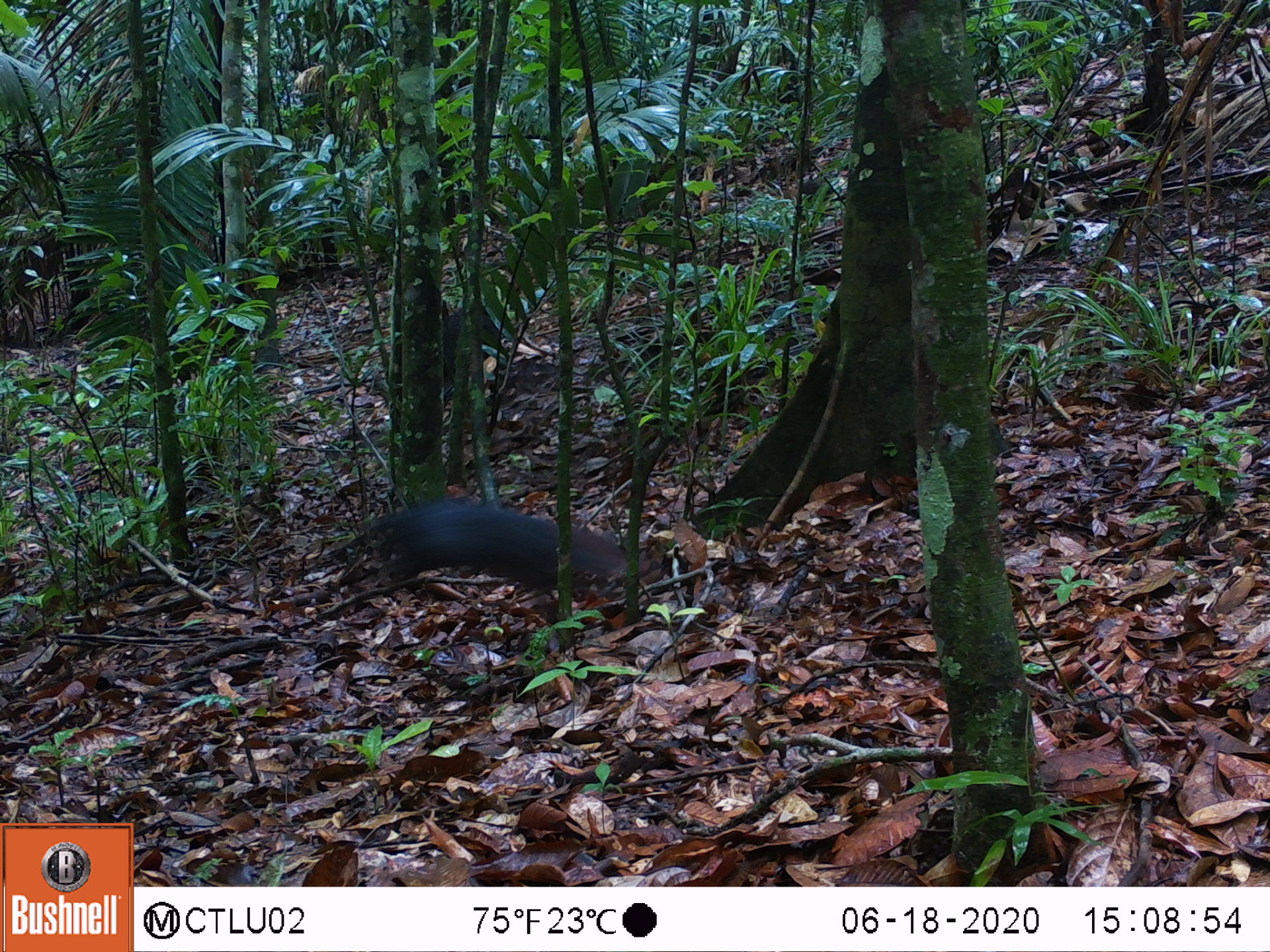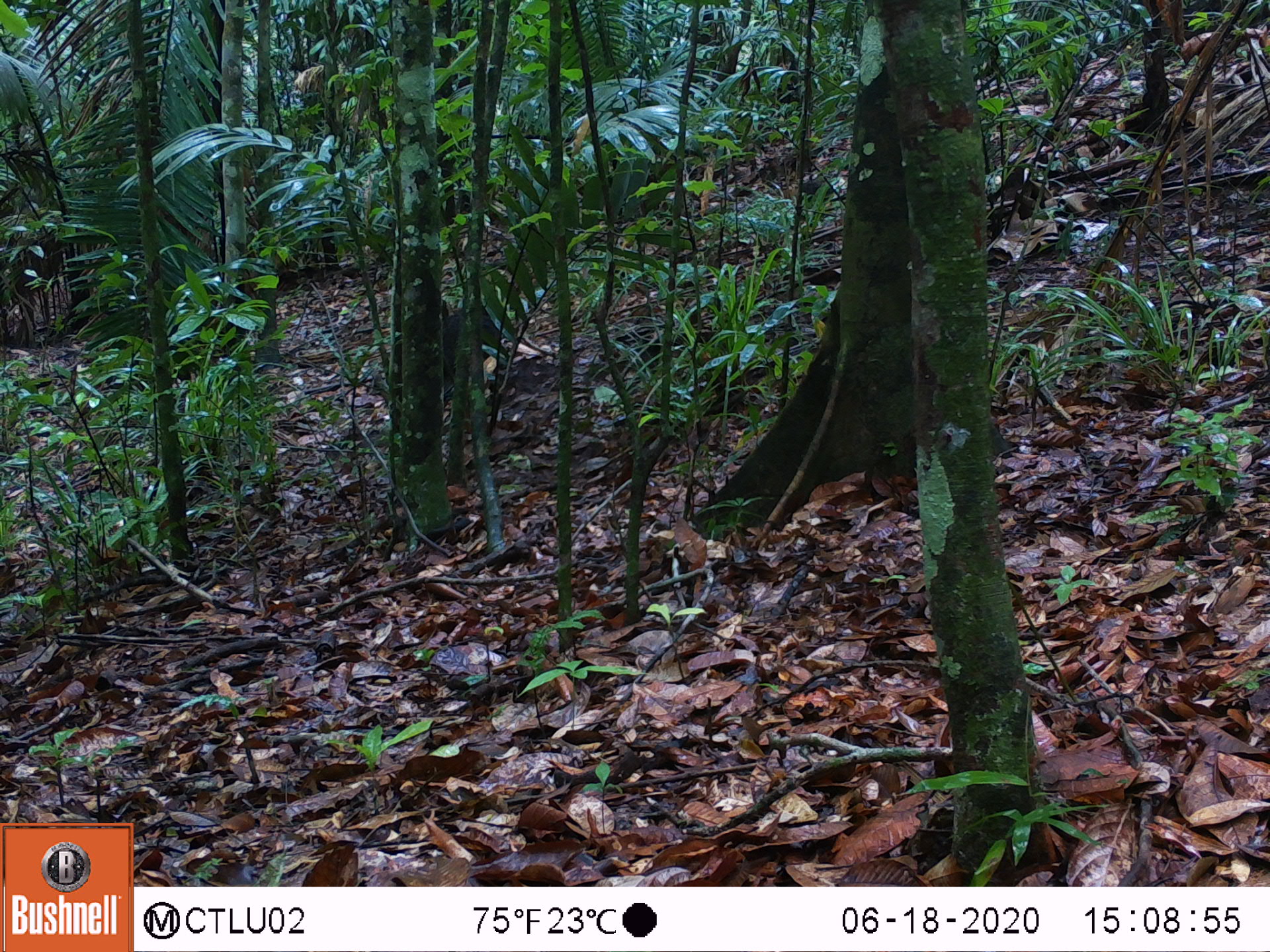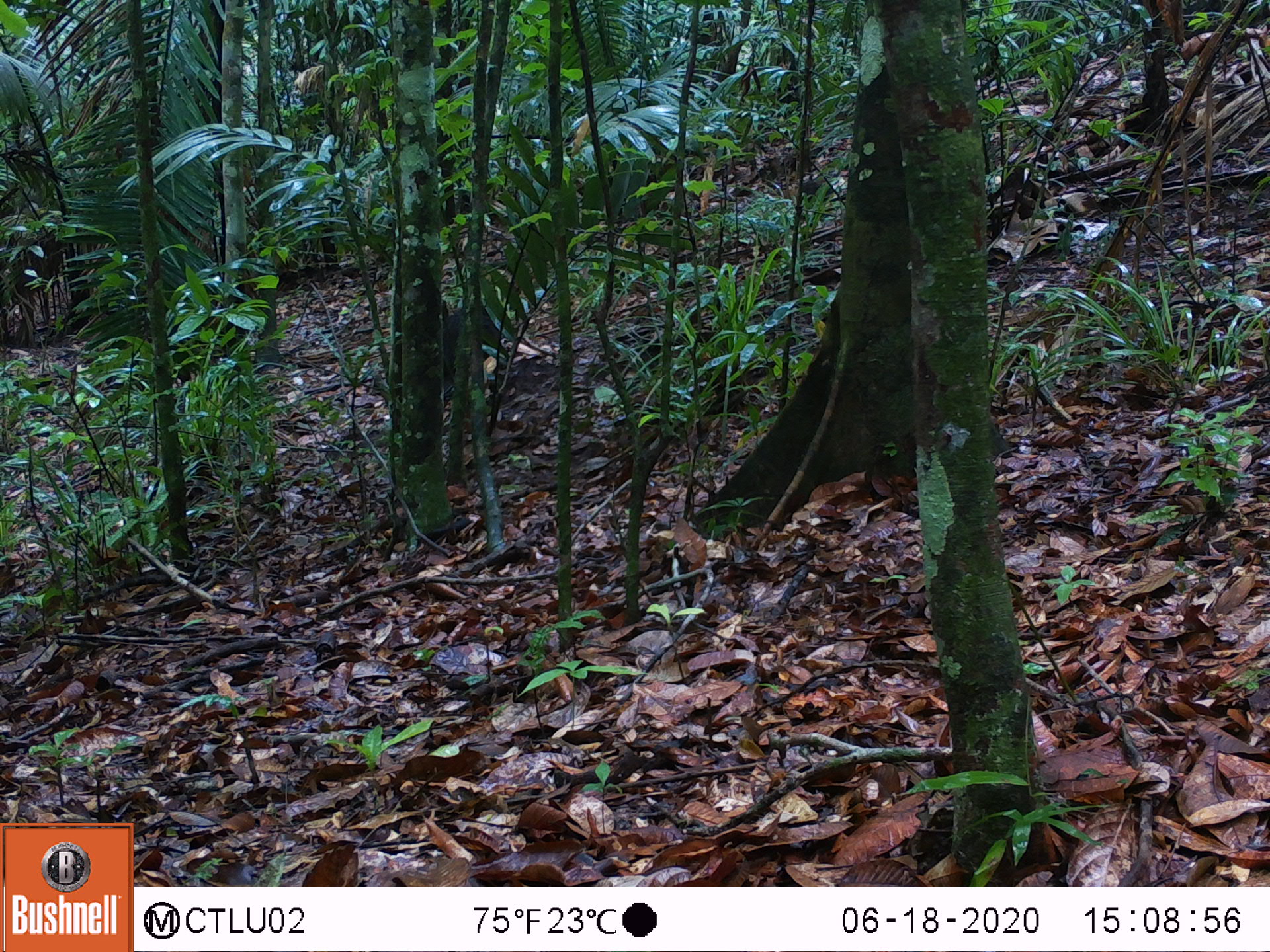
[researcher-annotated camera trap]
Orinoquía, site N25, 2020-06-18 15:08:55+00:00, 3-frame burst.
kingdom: Animalia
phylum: Chordata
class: Mammalia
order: Rodentia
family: Dasyproctidae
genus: Dasyprocta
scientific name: Dasyprocta fuliginosa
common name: black agouti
Black agouti (Dasyprocta fuliginosa).